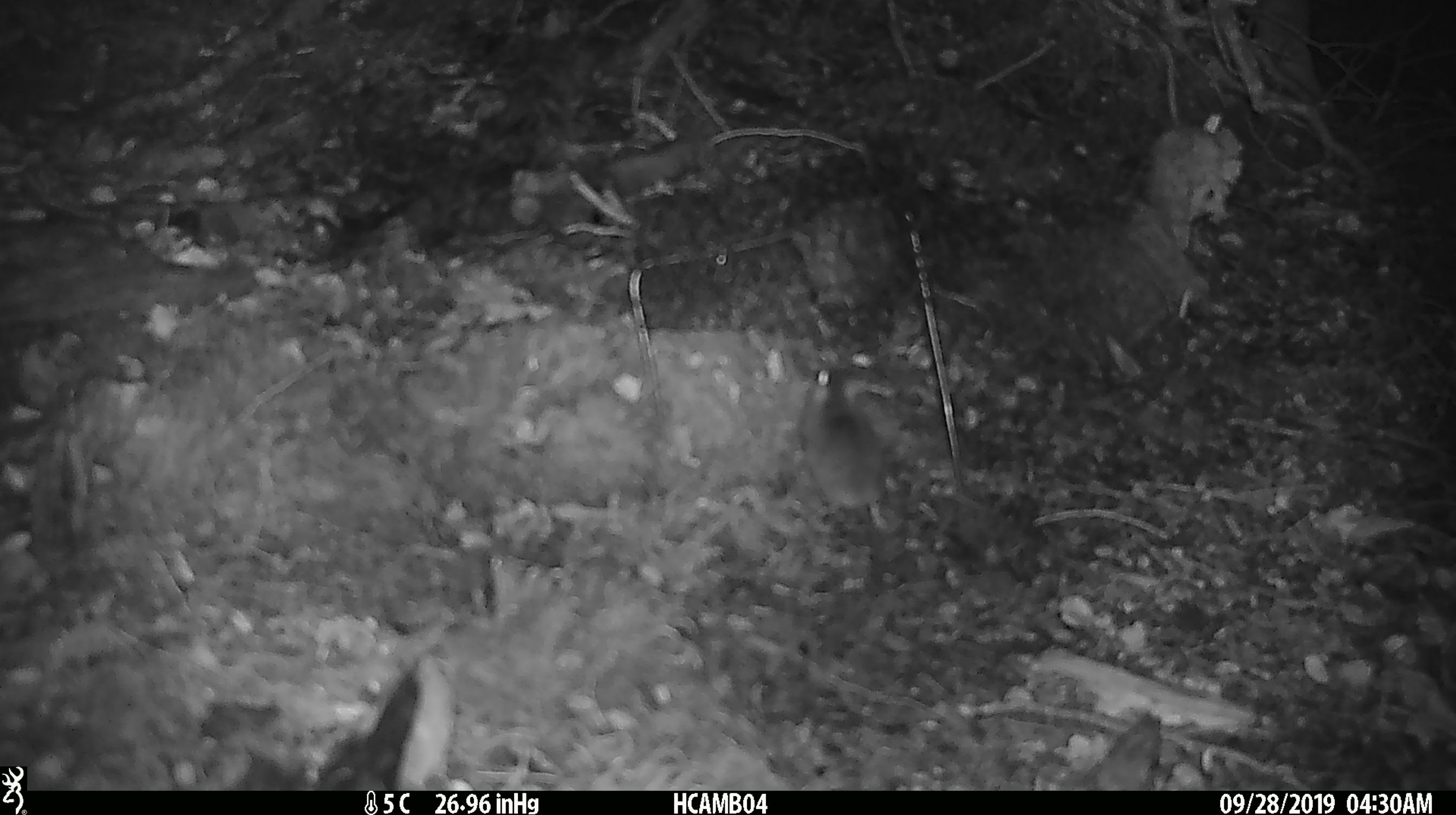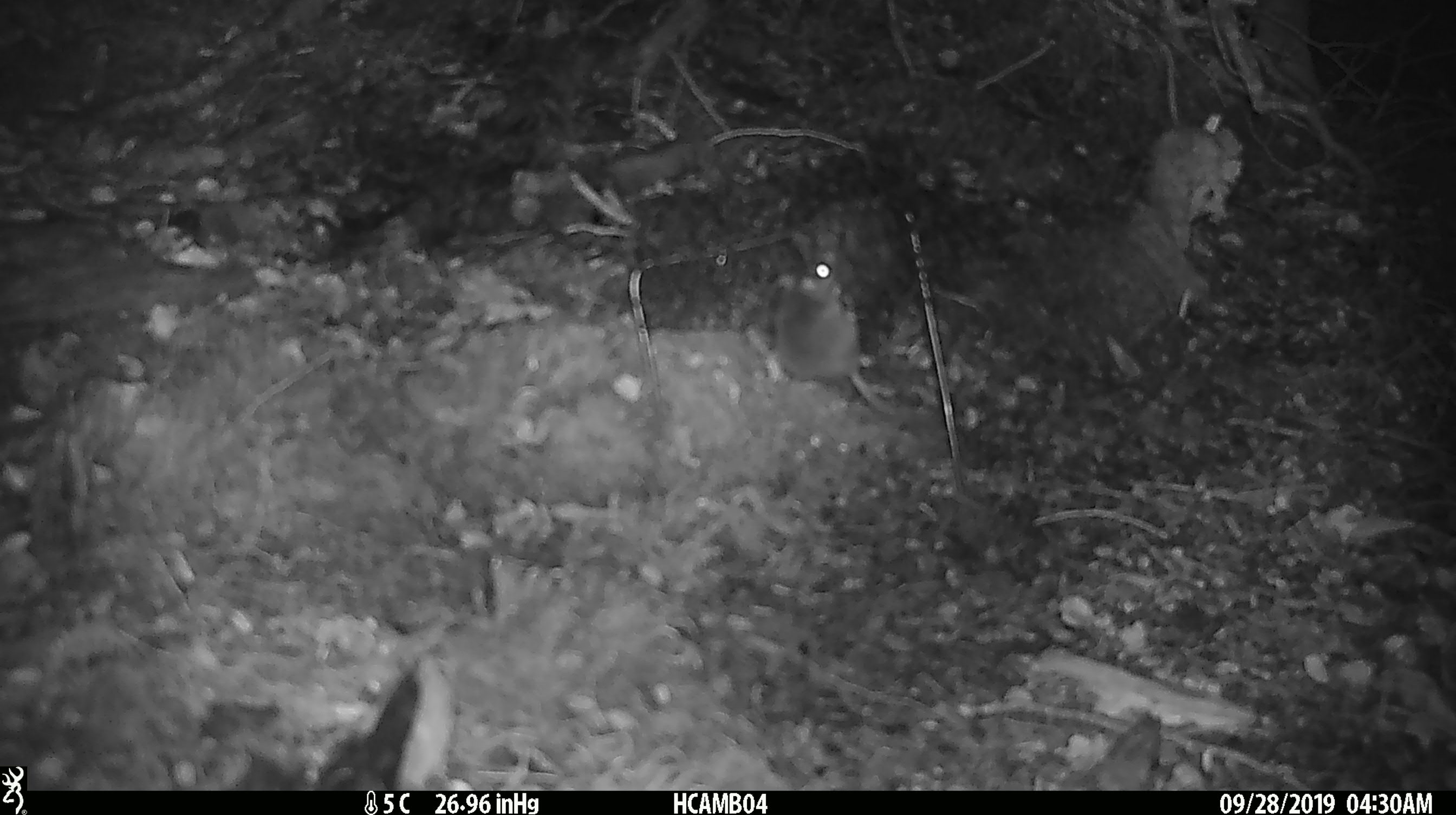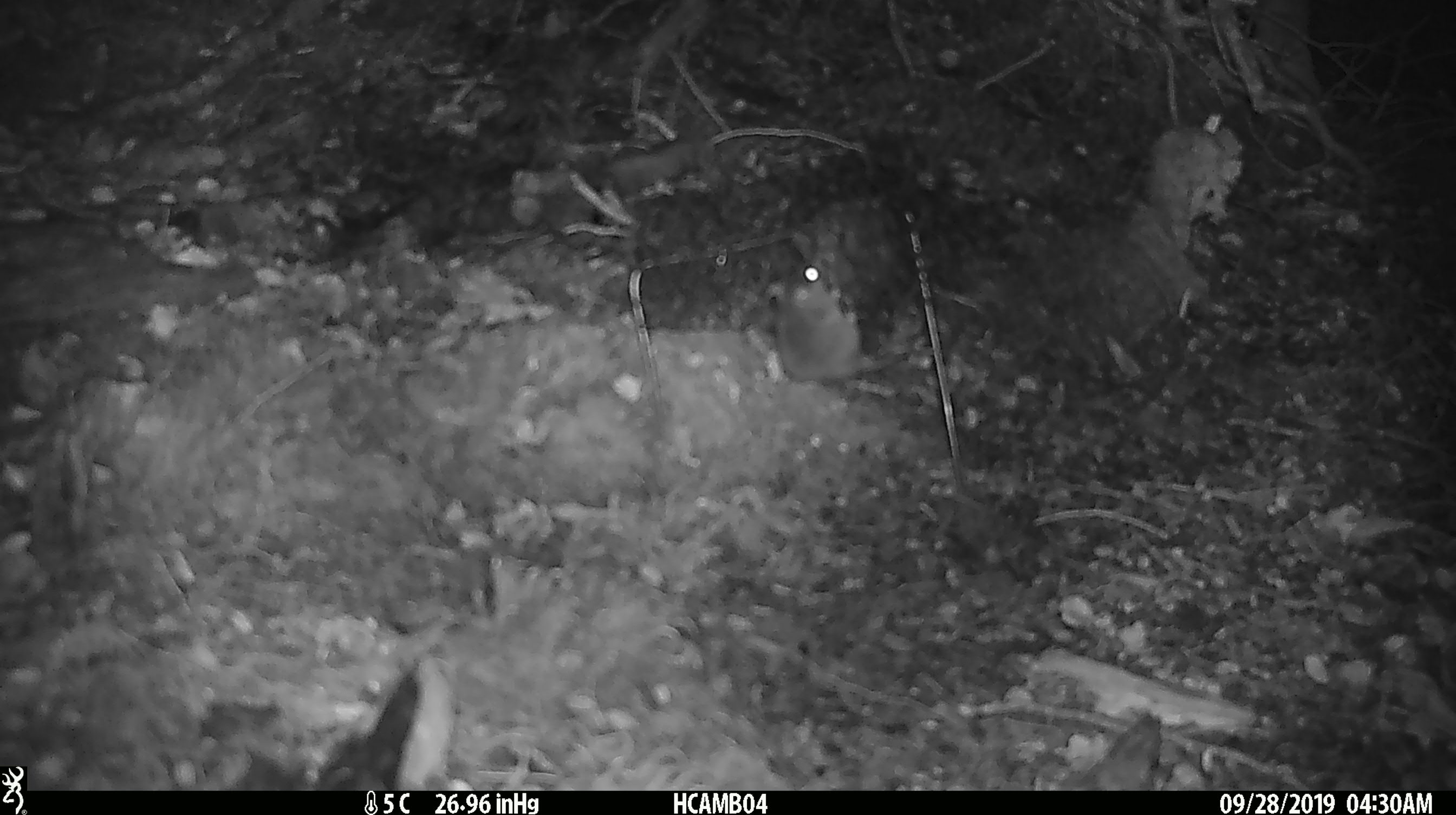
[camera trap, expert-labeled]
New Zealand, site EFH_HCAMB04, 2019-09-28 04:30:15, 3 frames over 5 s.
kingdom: Animalia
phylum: Chordata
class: Mammalia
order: Rodentia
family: Muridae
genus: Mus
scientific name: Mus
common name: mouse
Mouse (Mus).